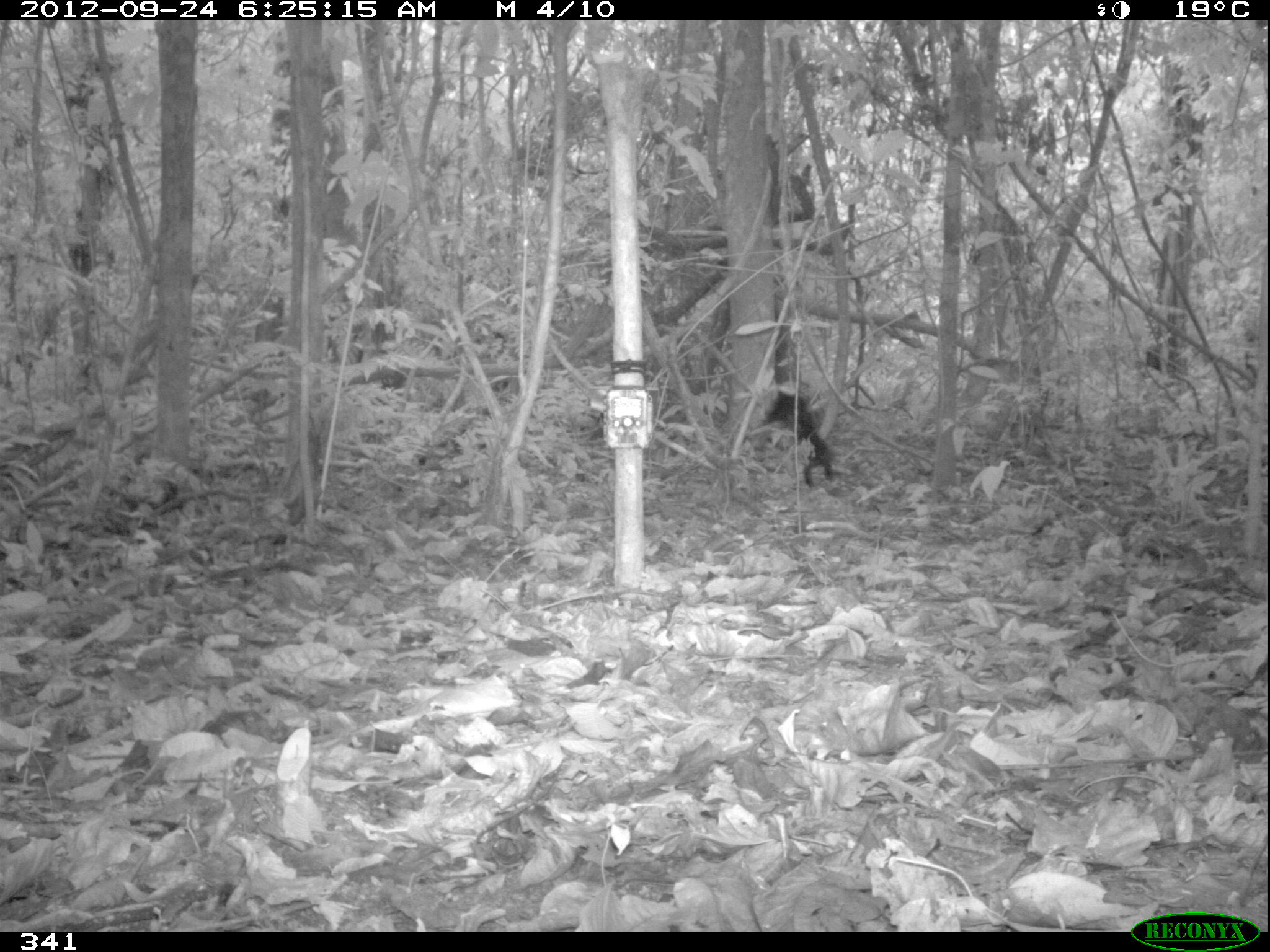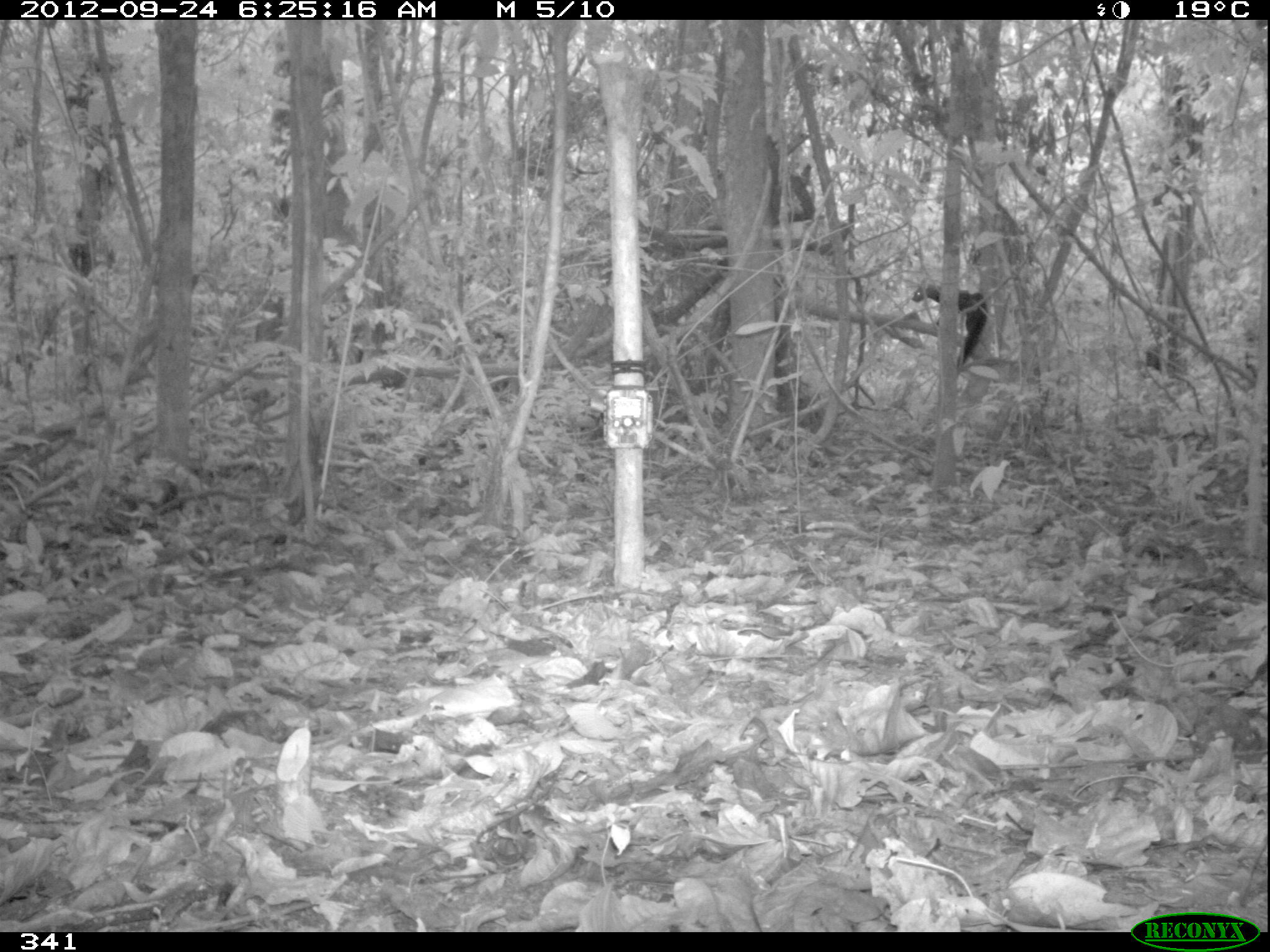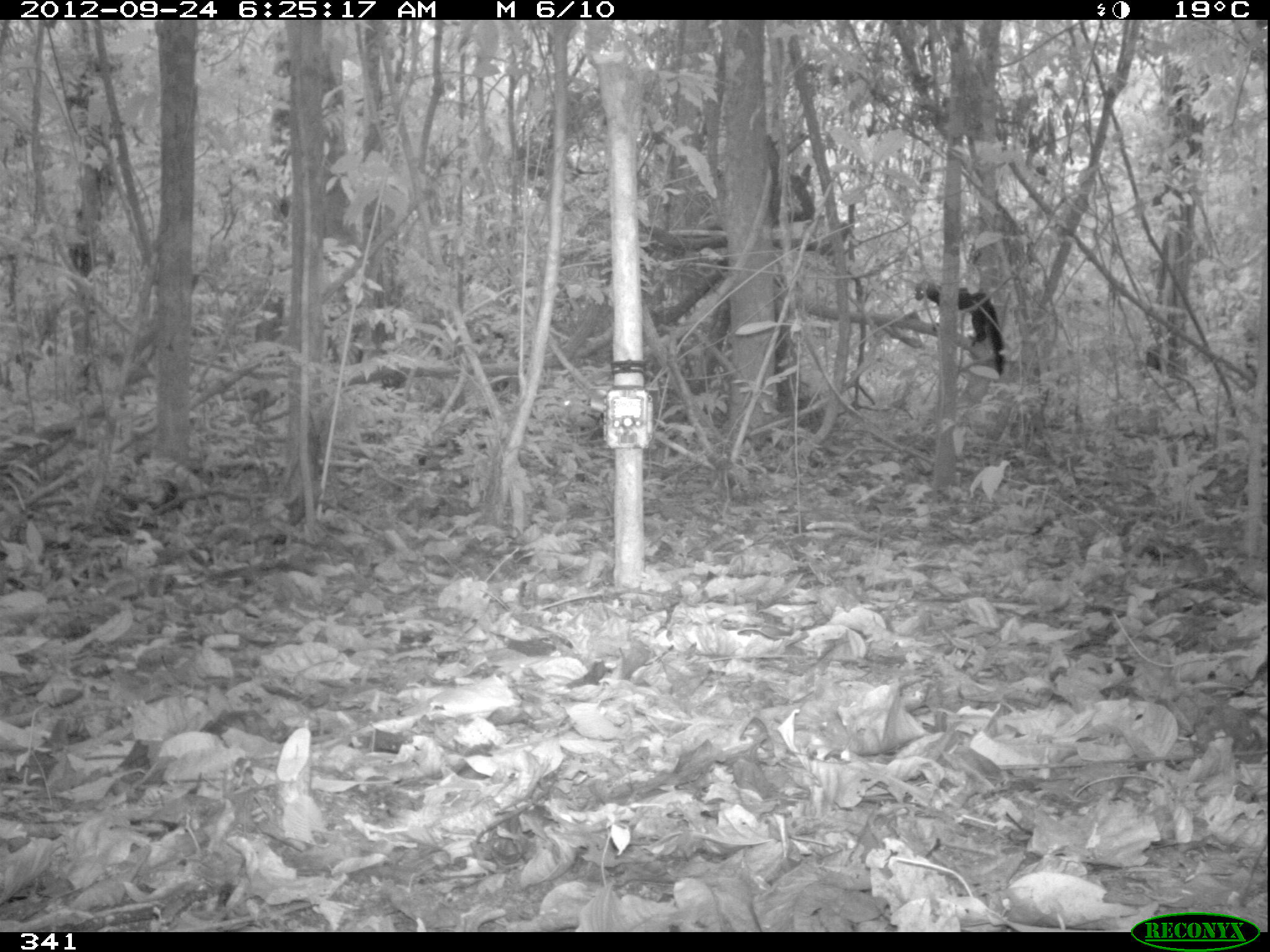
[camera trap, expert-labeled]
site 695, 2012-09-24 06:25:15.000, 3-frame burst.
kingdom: Animalia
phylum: Chordata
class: Mammalia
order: Carnivora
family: Mustelidae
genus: Eira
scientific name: Eira barbara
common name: tayra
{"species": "Eira barbara (tayra)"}